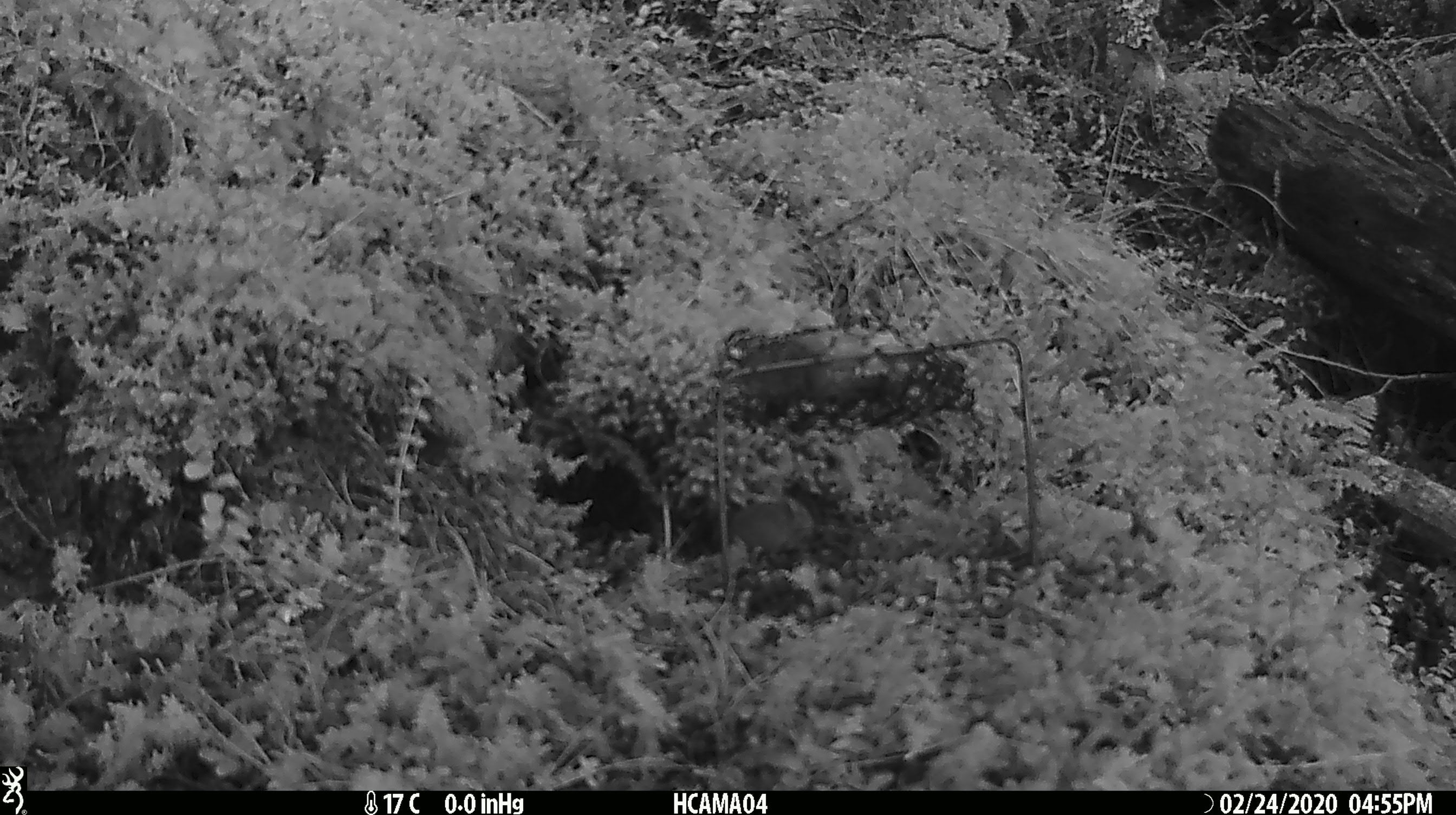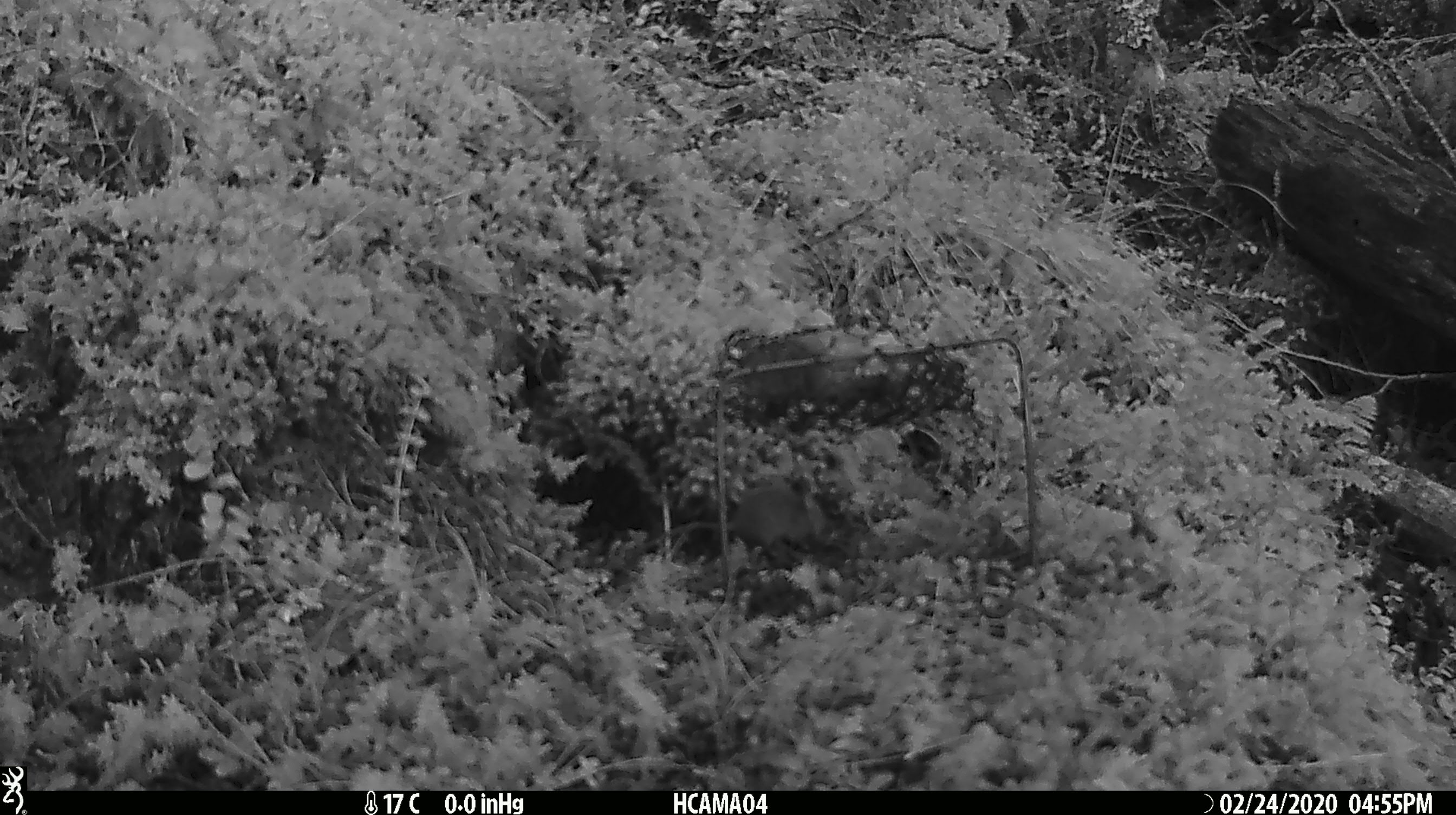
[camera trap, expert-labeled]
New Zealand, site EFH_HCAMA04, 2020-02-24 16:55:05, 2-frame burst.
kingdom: Animalia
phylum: Chordata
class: Mammalia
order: Rodentia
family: Muridae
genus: Mus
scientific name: Mus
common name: mouse